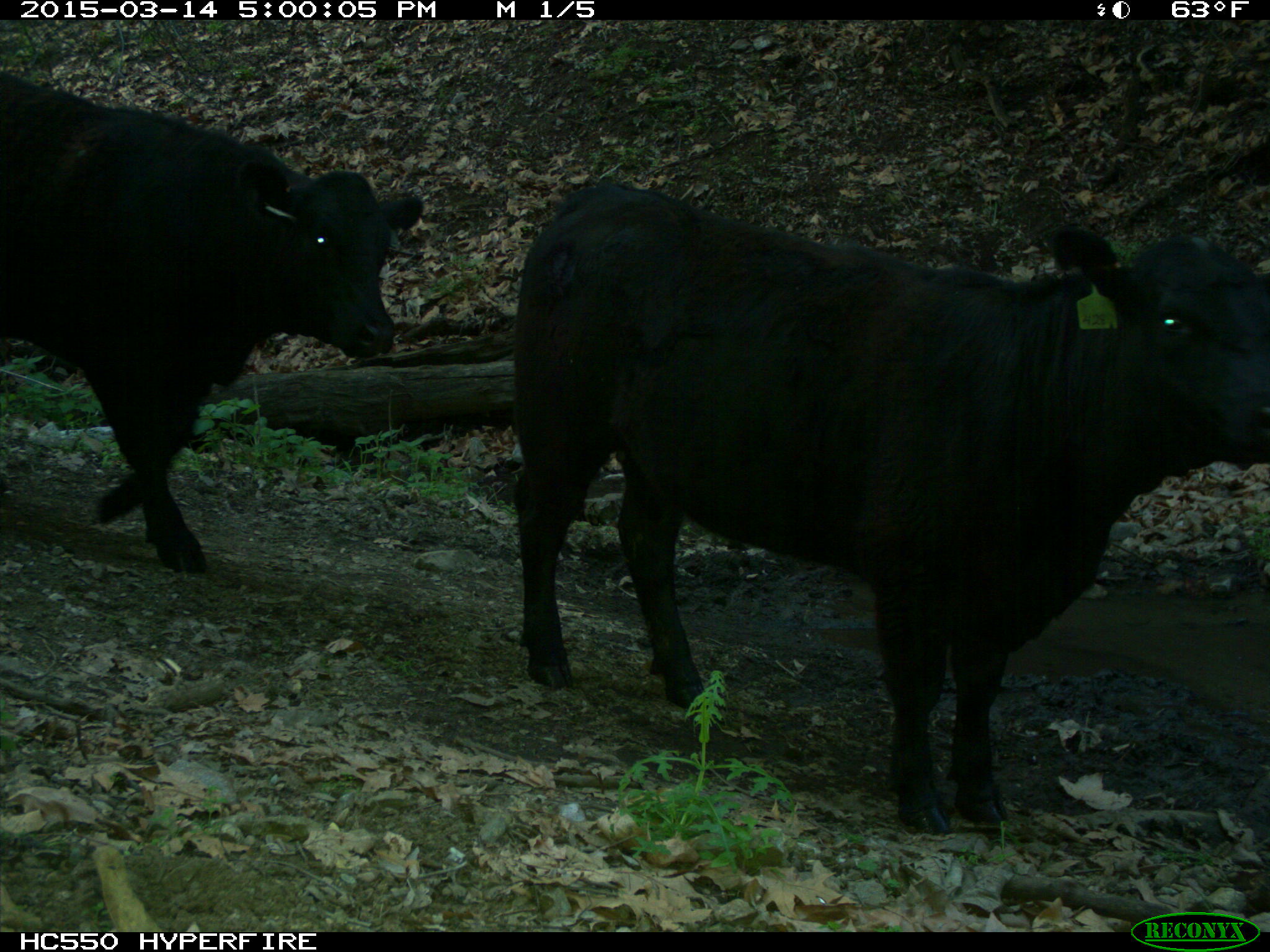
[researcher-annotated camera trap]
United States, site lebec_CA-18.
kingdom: Animalia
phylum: Chordata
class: Mammalia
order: Artiodactyla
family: Bovidae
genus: Bos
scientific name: Bos taurus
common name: domestic cow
Bos taurus (domestic cow).